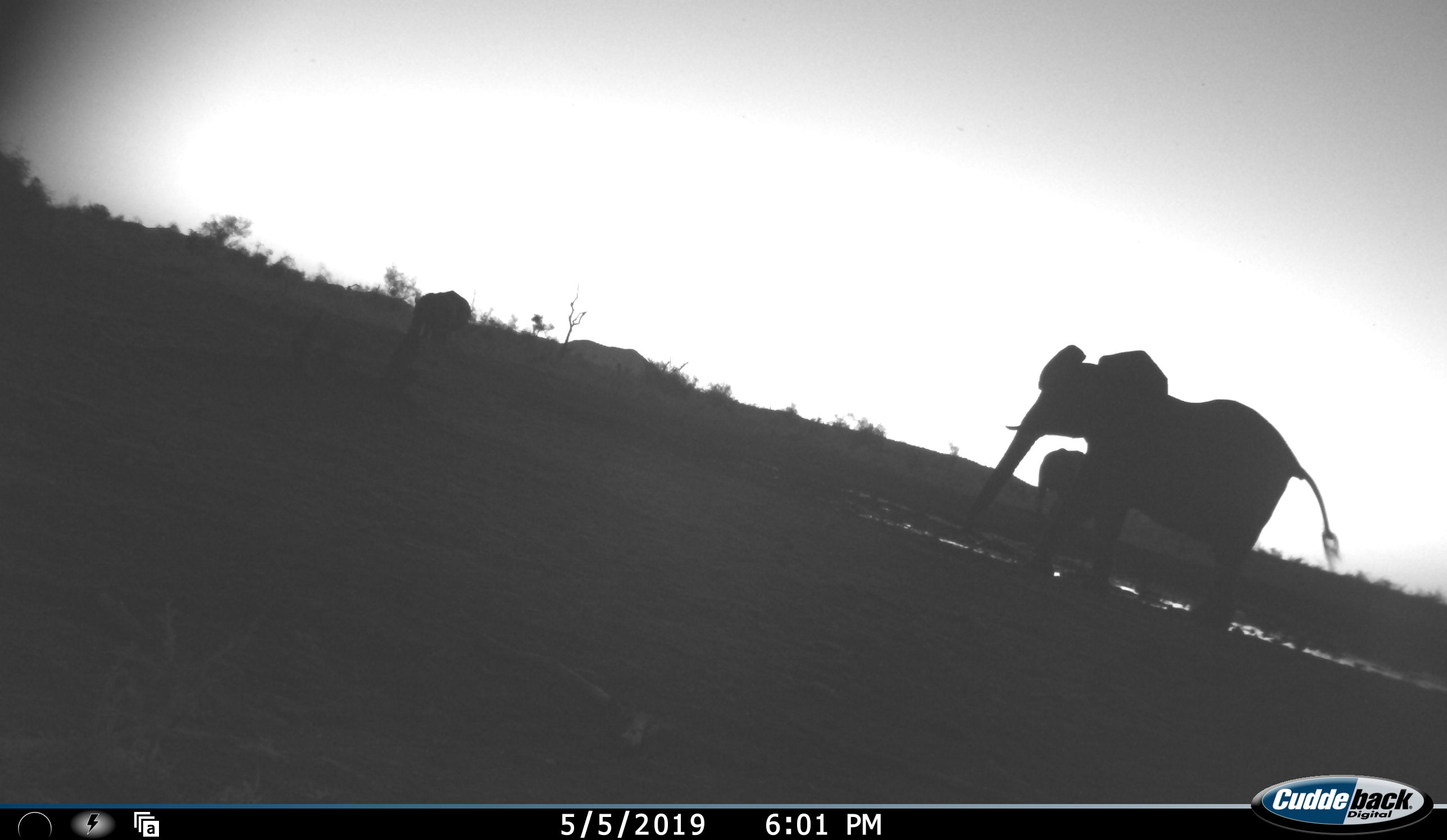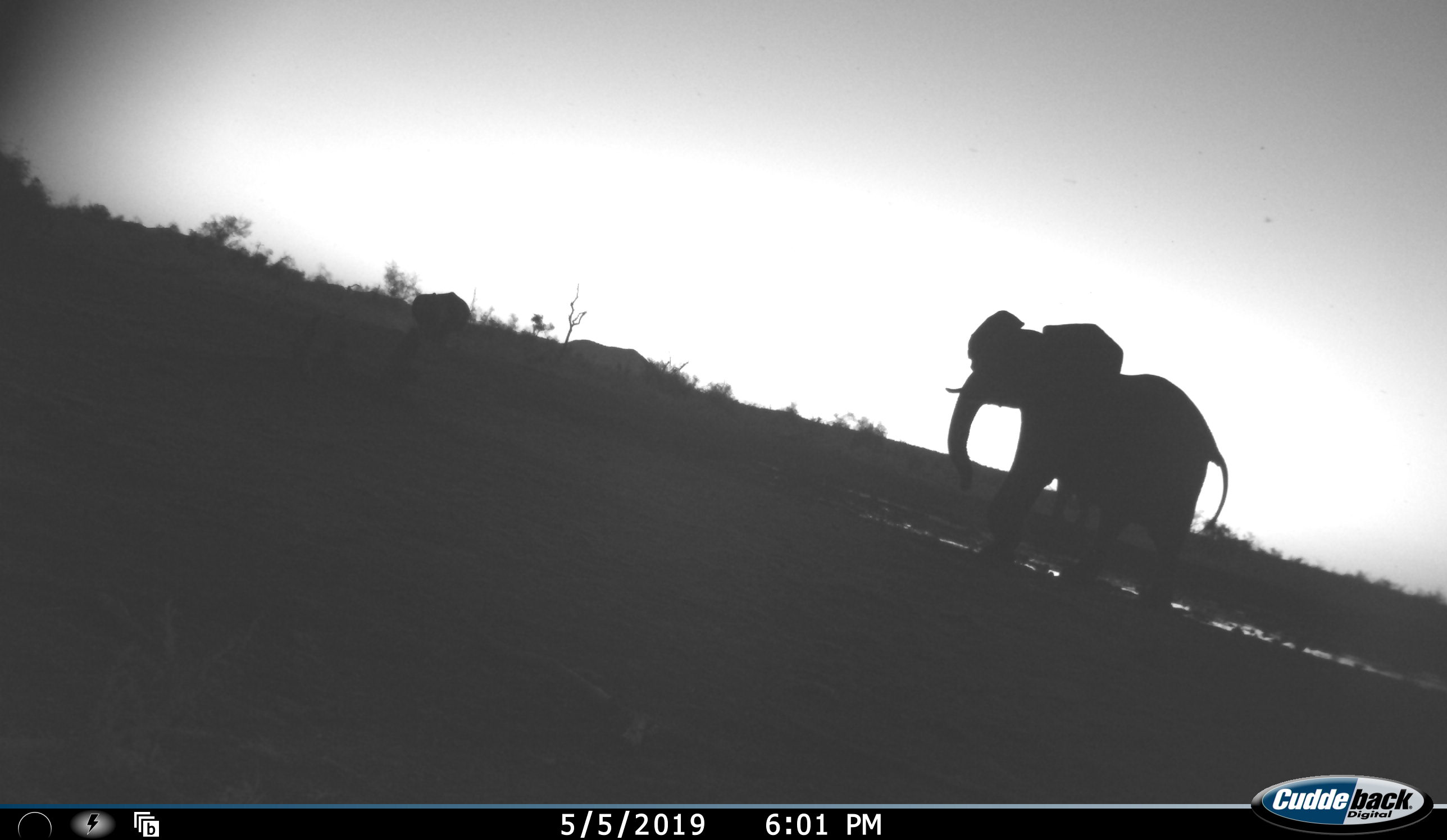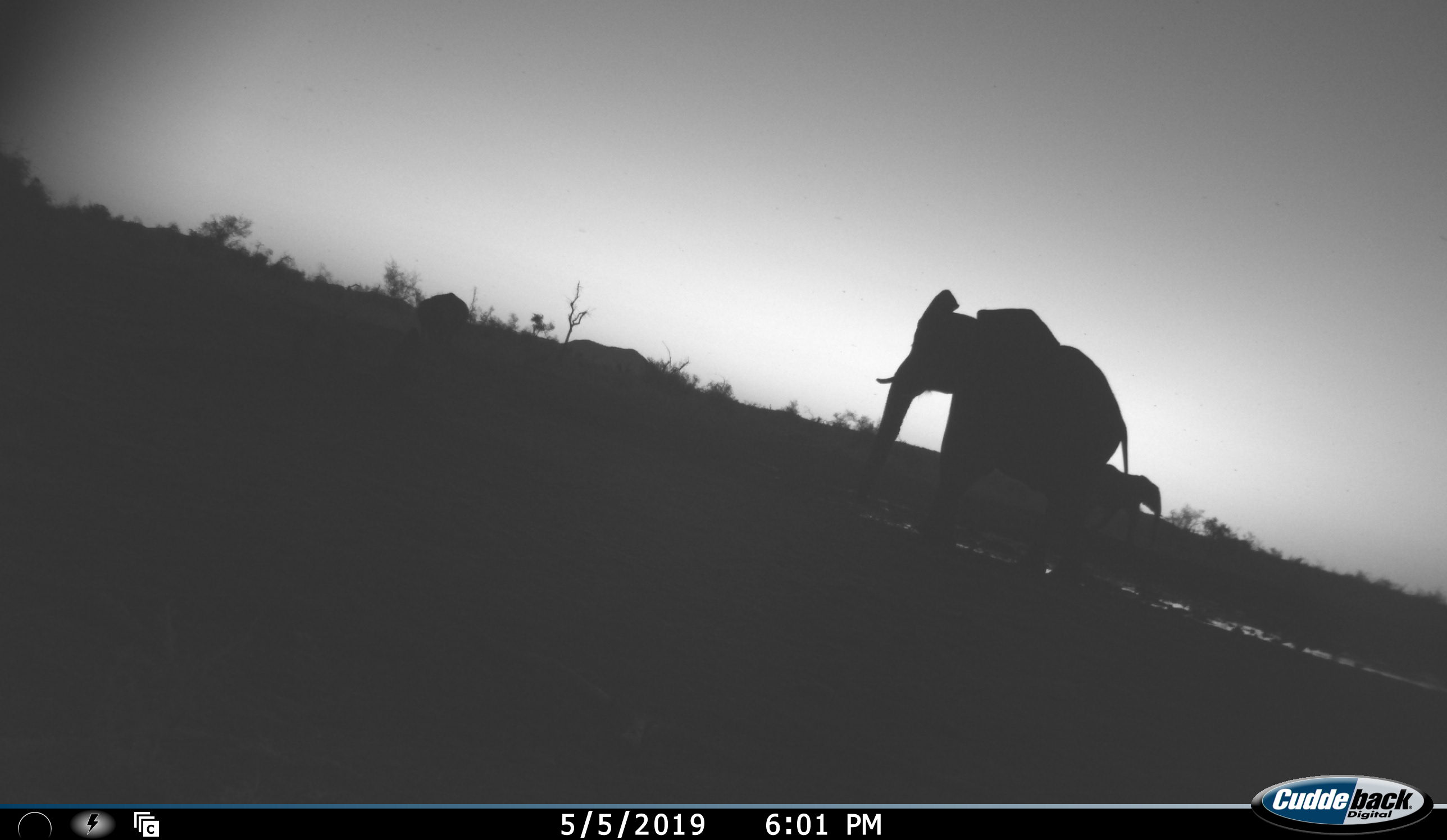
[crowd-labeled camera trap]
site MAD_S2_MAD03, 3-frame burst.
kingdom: Animalia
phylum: Chordata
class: Mammalia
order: Proboscidea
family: Elephantidae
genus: Loxodonta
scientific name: Loxodonta africana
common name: african bush elephant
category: elephant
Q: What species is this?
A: Elephant (african bush elephant) (Loxodonta africana).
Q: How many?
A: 3.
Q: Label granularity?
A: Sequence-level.